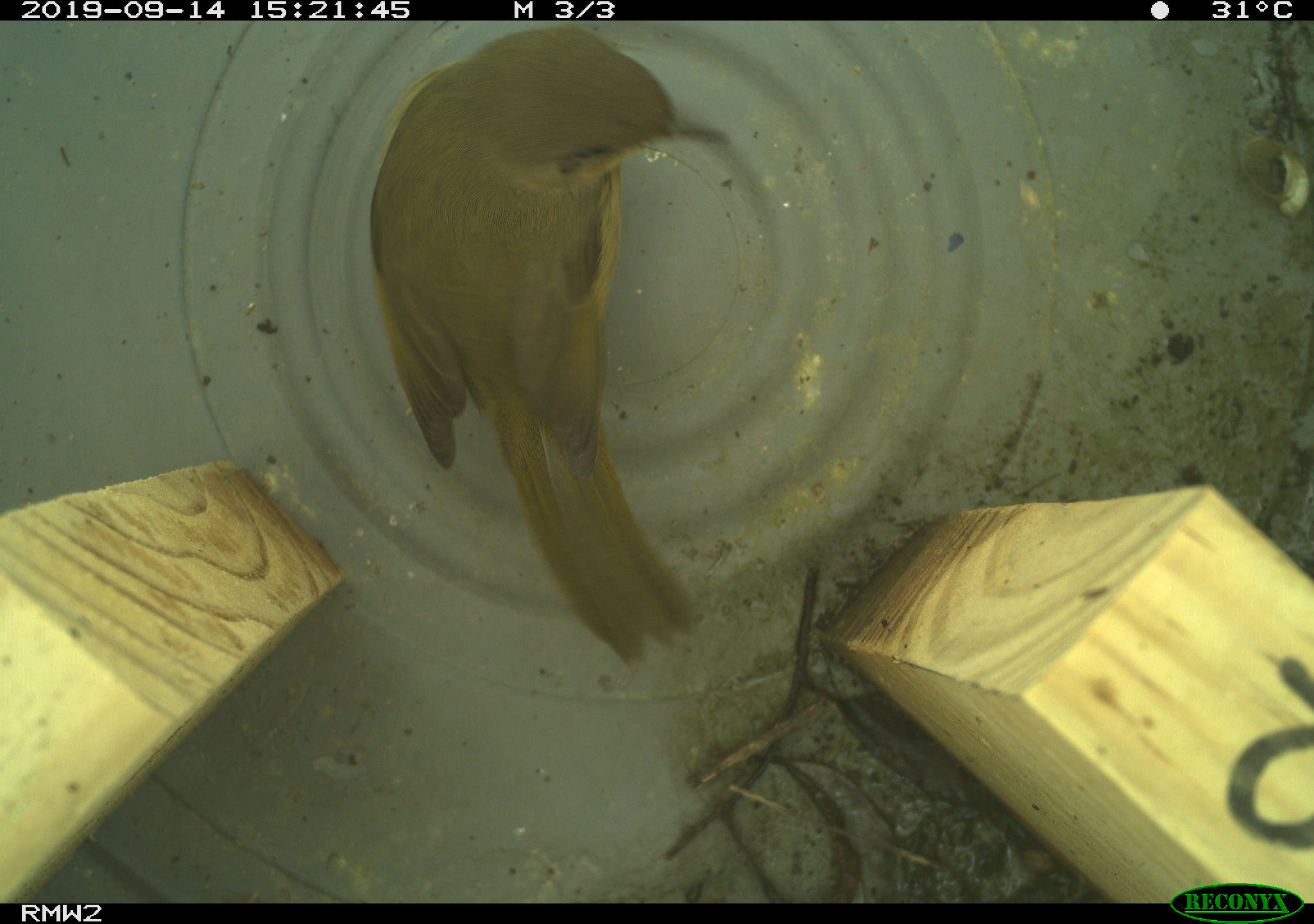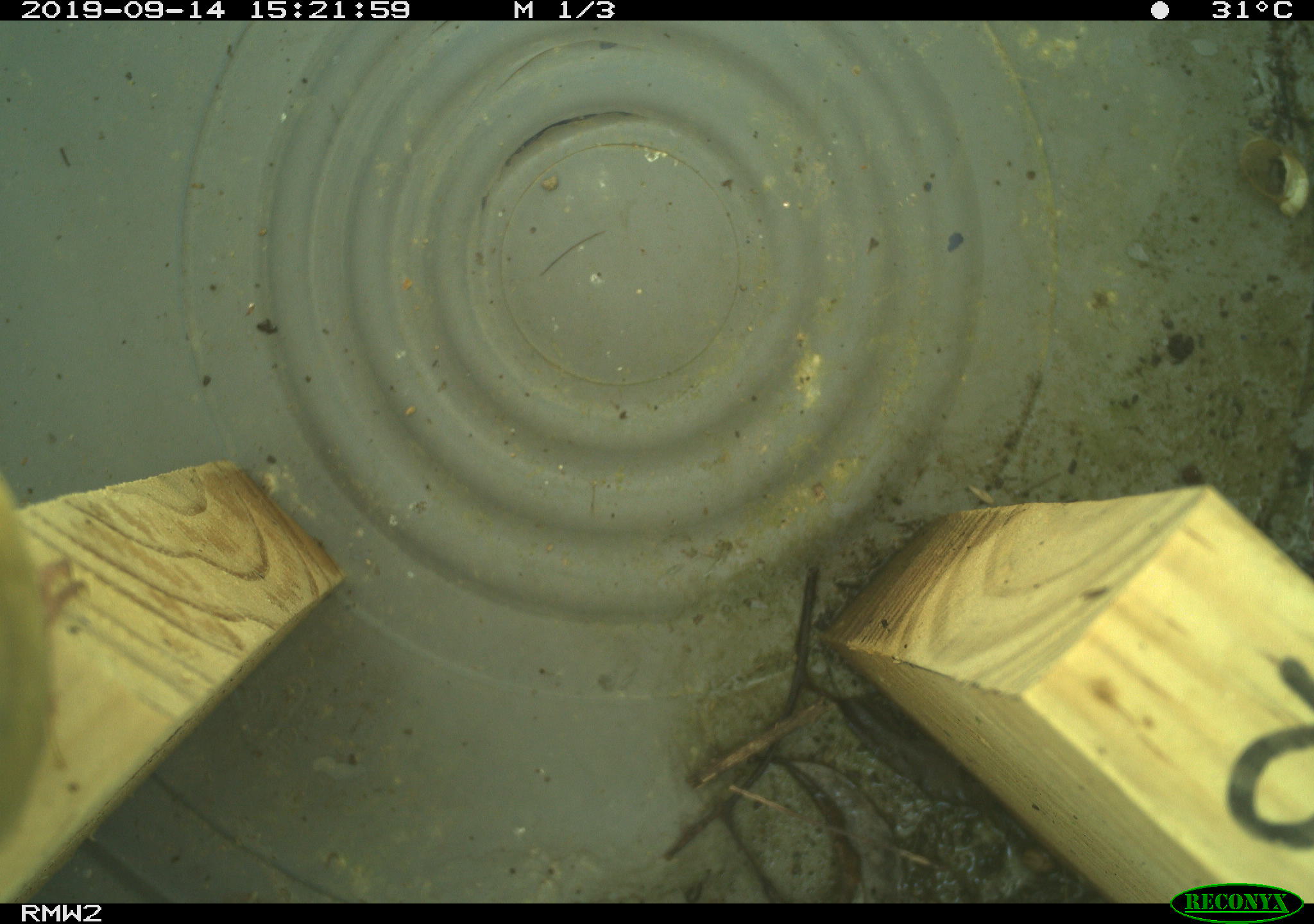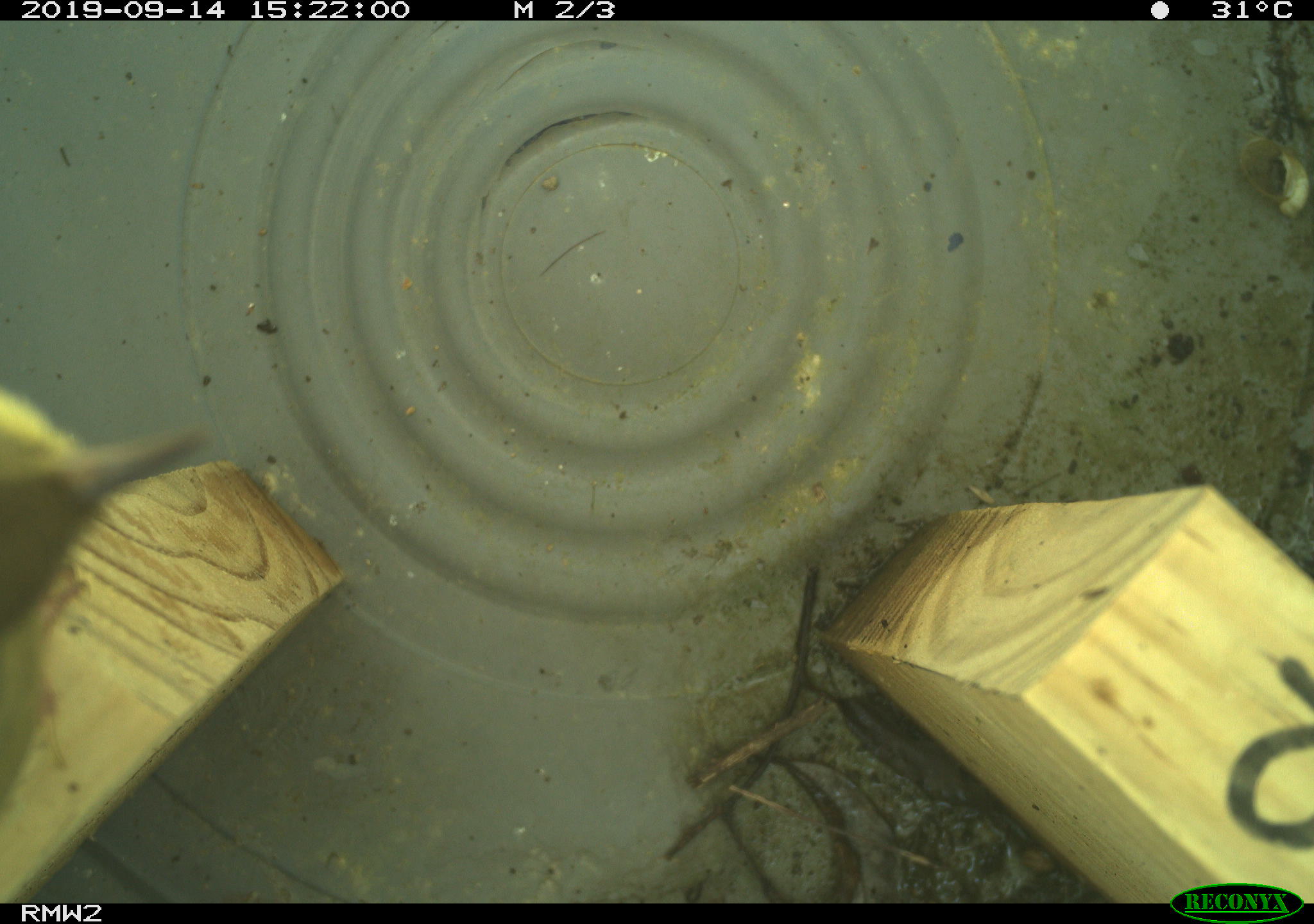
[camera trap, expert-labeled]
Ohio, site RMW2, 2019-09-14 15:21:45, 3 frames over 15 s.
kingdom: Animalia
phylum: Chordata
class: Aves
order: Passeriformes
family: Parulidae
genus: Geothlypis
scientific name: Geothlypis trichas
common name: common yellowthroat